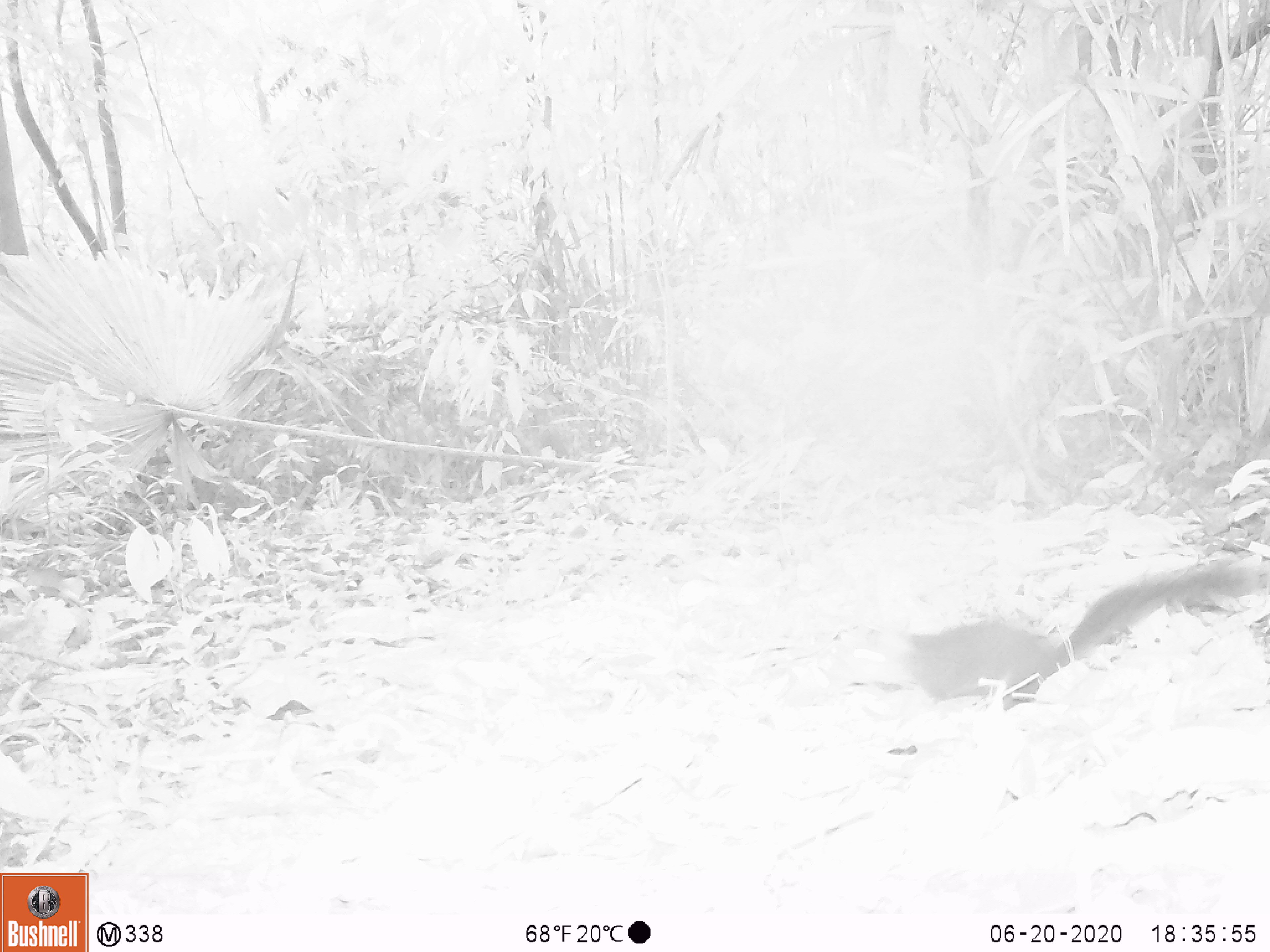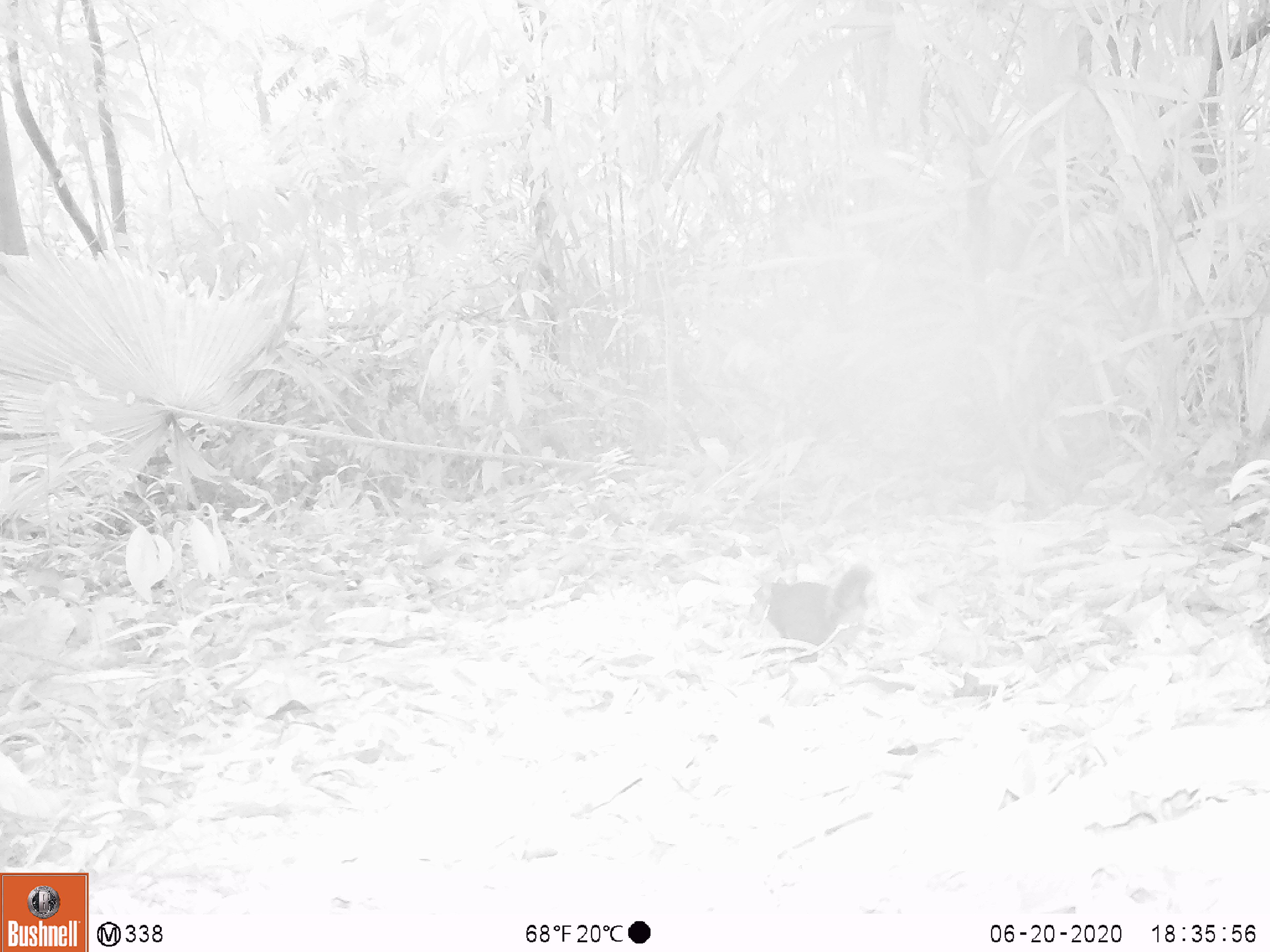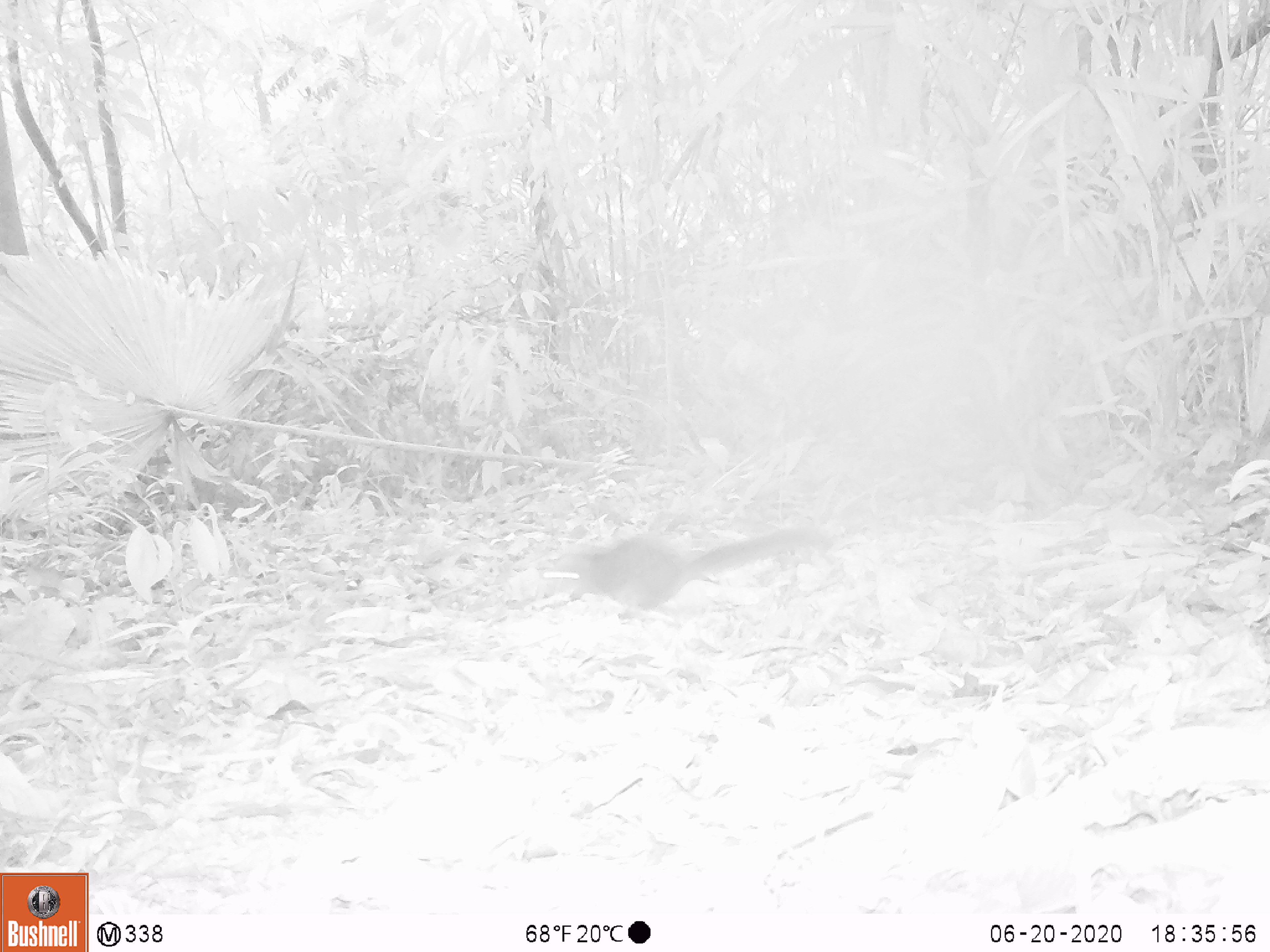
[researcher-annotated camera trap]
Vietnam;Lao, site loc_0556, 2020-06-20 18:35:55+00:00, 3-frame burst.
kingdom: Animalia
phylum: Chordata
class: Mammalia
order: Rodentia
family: Sciuridae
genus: Dremomys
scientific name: Dremomys rufigenis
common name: red-cheeked squirrel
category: red cheeked squirrel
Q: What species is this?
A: Red cheeked squirrel (red-cheeked squirrel) (Dremomys rufigenis).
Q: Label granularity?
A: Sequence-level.